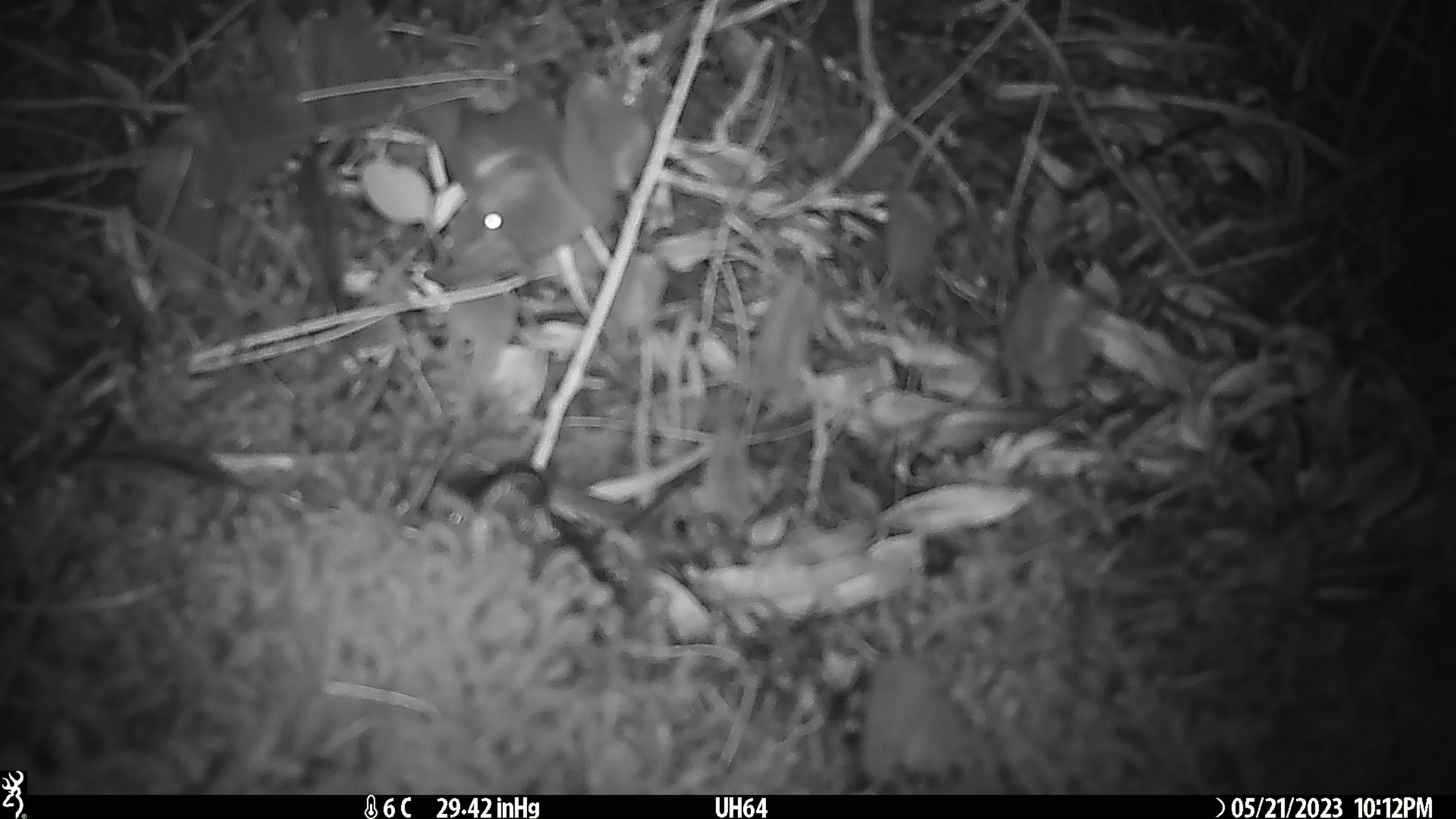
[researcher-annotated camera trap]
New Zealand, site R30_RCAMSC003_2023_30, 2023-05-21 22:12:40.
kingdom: Animalia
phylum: Chordata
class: Mammalia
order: Rodentia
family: Muridae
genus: Mus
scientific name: Mus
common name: mouse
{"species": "mouse (Mus)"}